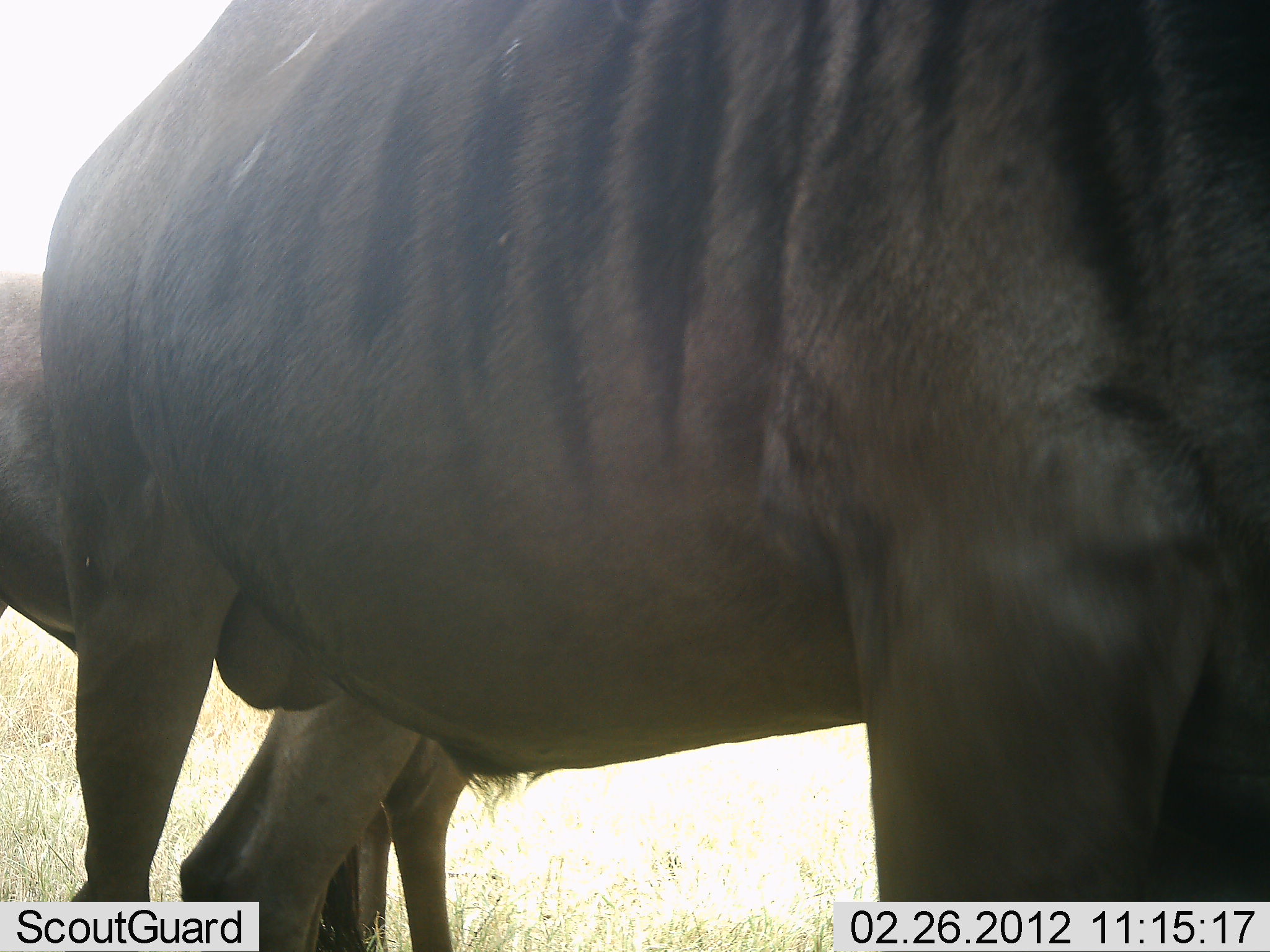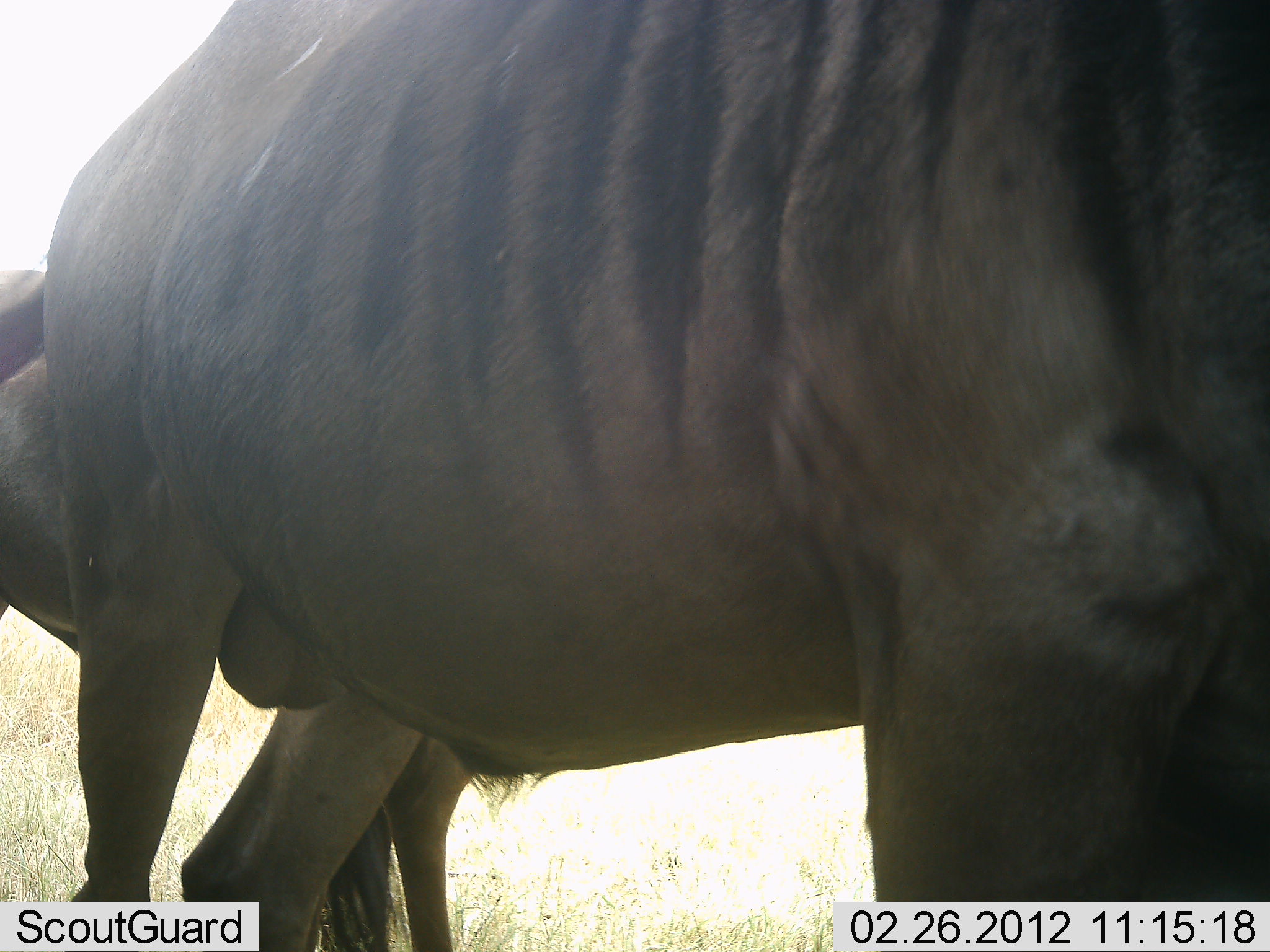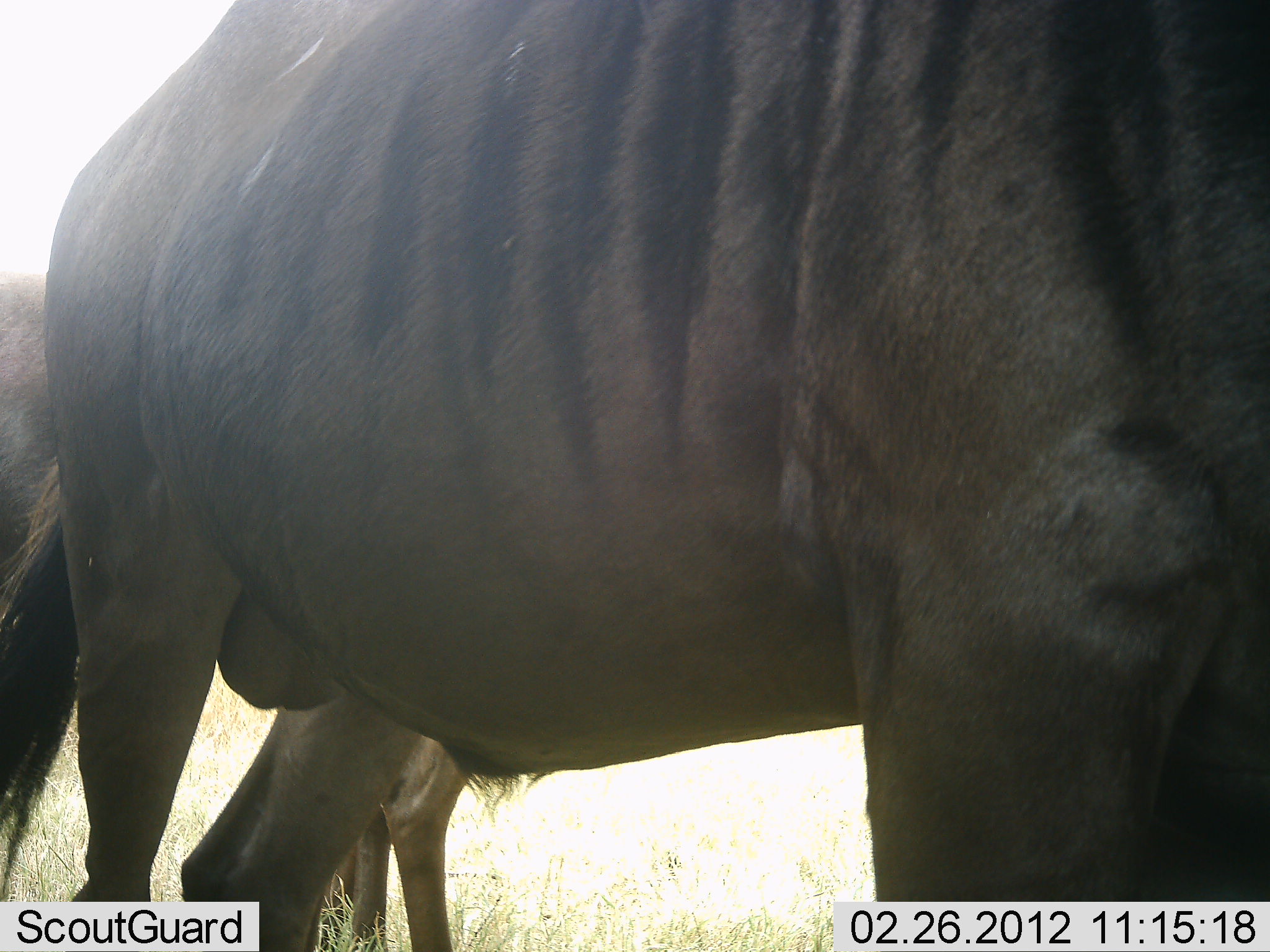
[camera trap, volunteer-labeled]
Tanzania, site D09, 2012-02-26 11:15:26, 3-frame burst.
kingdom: Animalia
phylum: Chordata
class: Mammalia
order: Artiodactyla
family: Bovidae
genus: Connochaetes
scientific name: Connochaetes taurinus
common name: blue wildebeest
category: wildebeest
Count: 2.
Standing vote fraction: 100%.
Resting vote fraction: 0%.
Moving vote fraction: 0%.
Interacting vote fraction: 0%.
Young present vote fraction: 0%.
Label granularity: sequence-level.